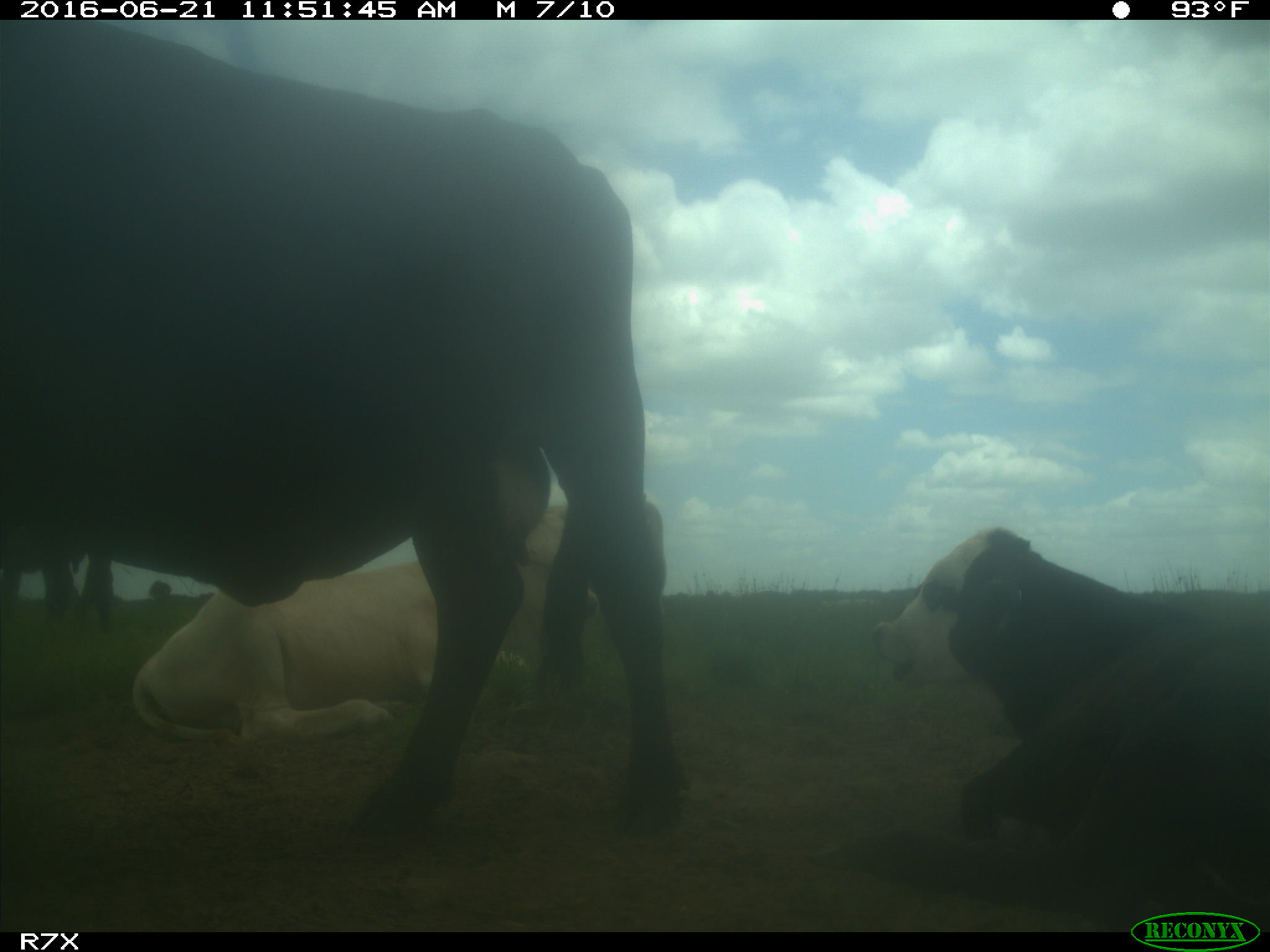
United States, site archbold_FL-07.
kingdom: Animalia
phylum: Chordata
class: Mammalia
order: Artiodactyla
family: Bovidae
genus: Bos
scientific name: Bos taurus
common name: domestic cow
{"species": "Bos taurus (domestic cow)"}